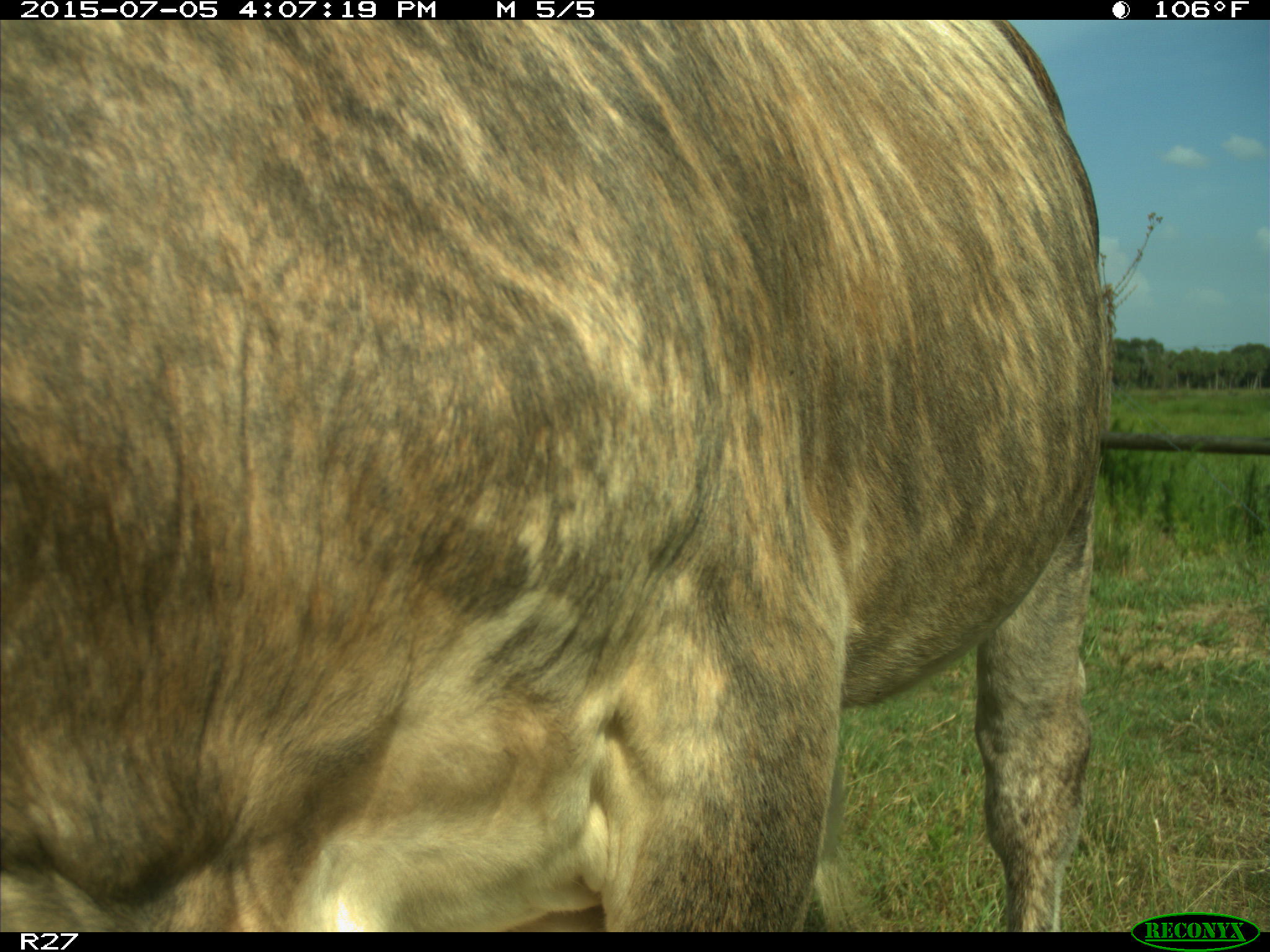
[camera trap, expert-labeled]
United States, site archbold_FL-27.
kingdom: Animalia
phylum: Chordata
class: Mammalia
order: Artiodactyla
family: Bovidae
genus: Bos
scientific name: Bos taurus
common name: domestic cow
Bos taurus (domestic cow).